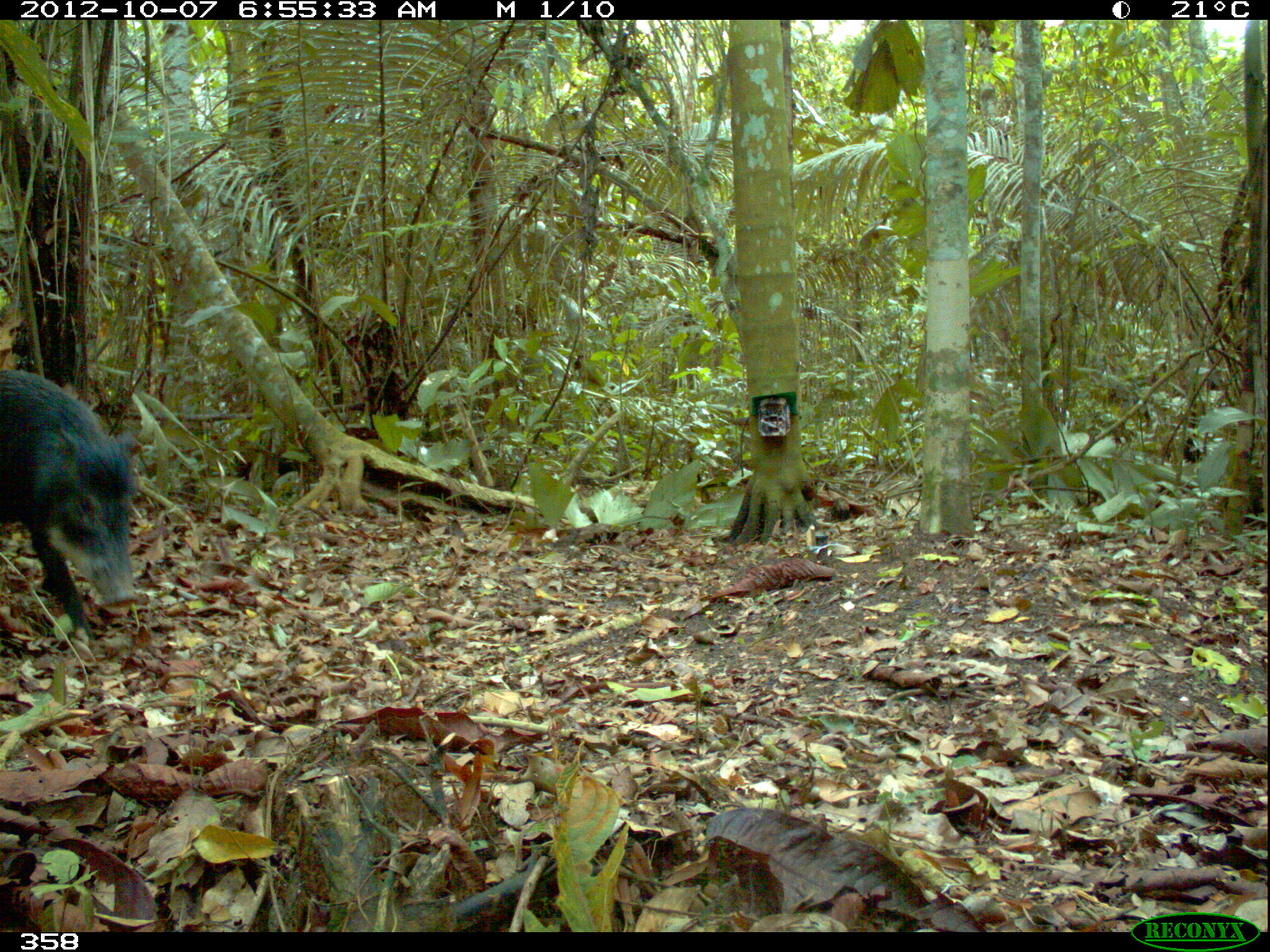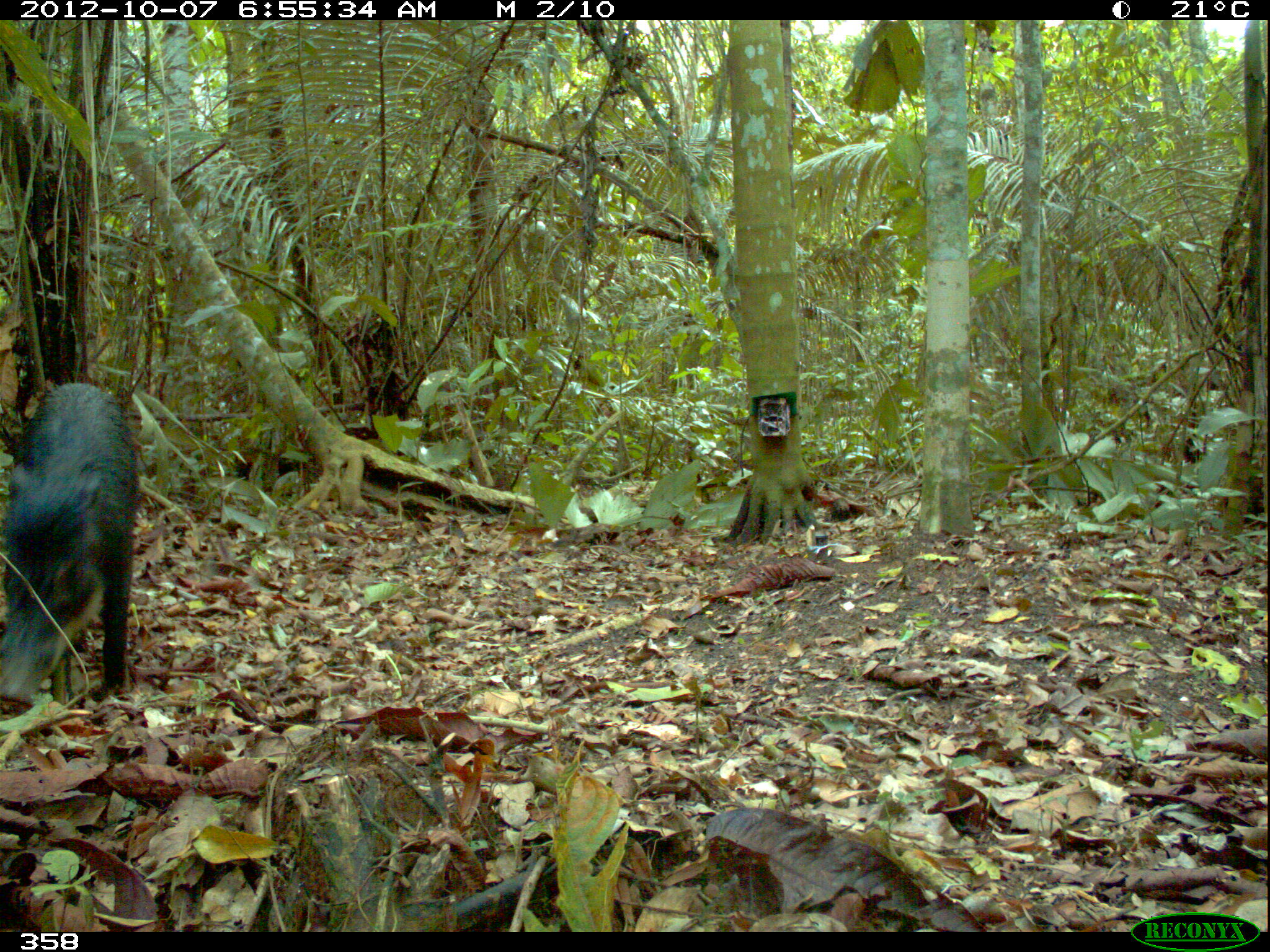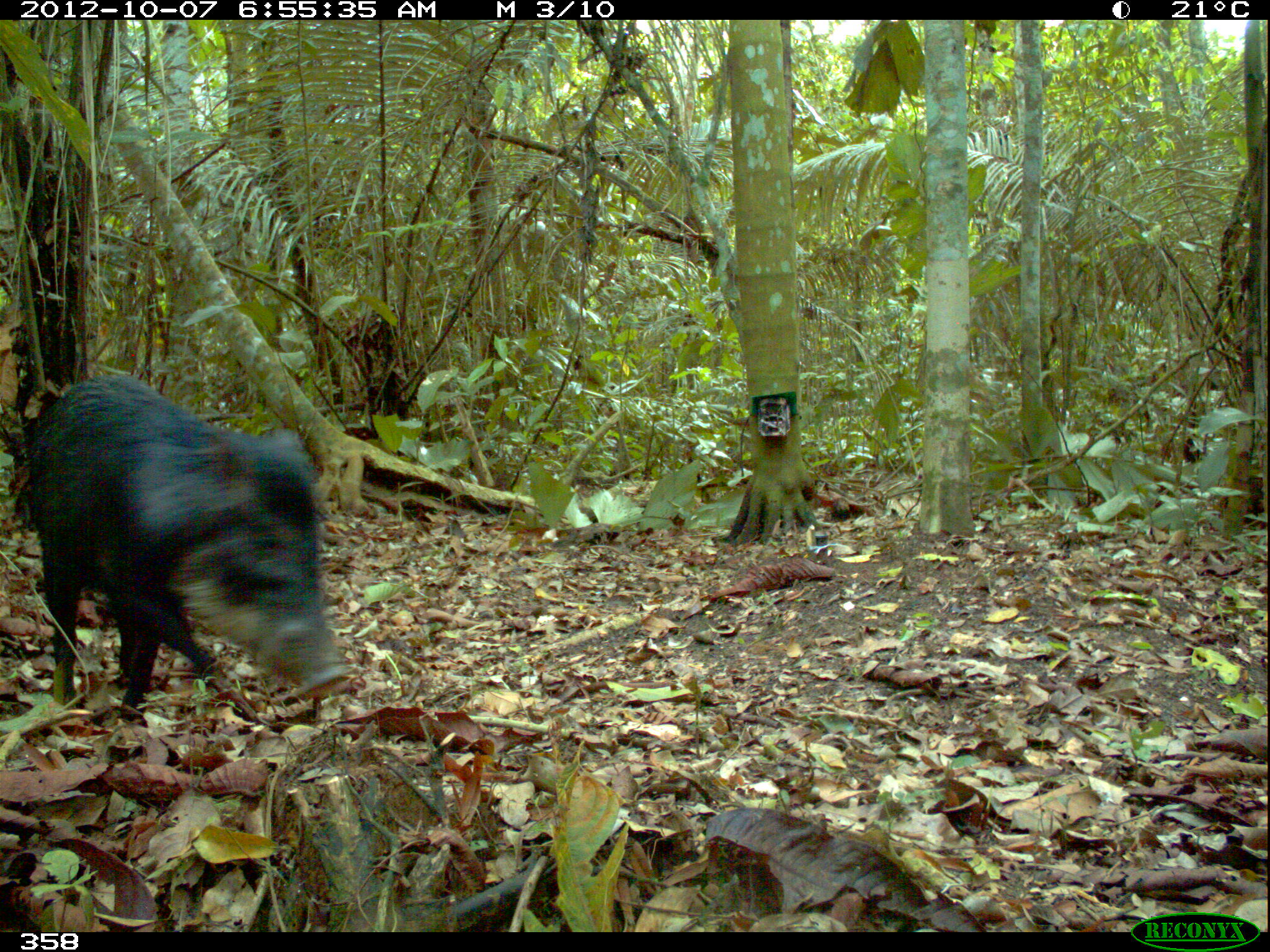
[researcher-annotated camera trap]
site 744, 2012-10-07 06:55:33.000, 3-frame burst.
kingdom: Animalia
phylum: Chordata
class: Mammalia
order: Artiodactyla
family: Tayassuidae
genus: Tayassu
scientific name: Tayassu pecari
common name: white-lipped peccary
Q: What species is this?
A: Tayassu pecari (white-lipped peccary).